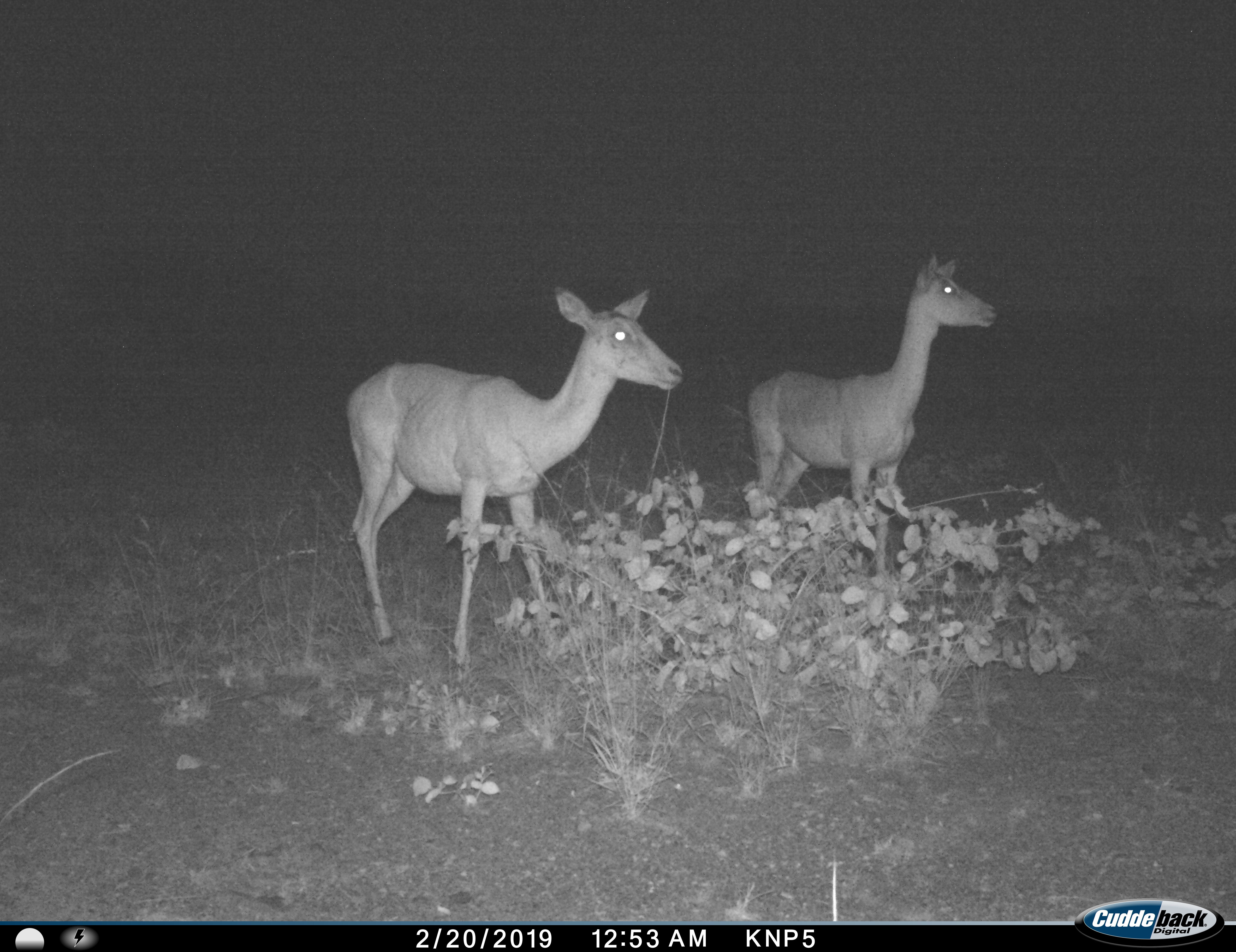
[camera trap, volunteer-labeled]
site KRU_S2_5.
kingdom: Animalia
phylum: Chordata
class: Mammalia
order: Artiodactyla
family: Bovidae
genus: Aepyceros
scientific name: Aepyceros melampus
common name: impala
Impala (Aepyceros melampus), count 2. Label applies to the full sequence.